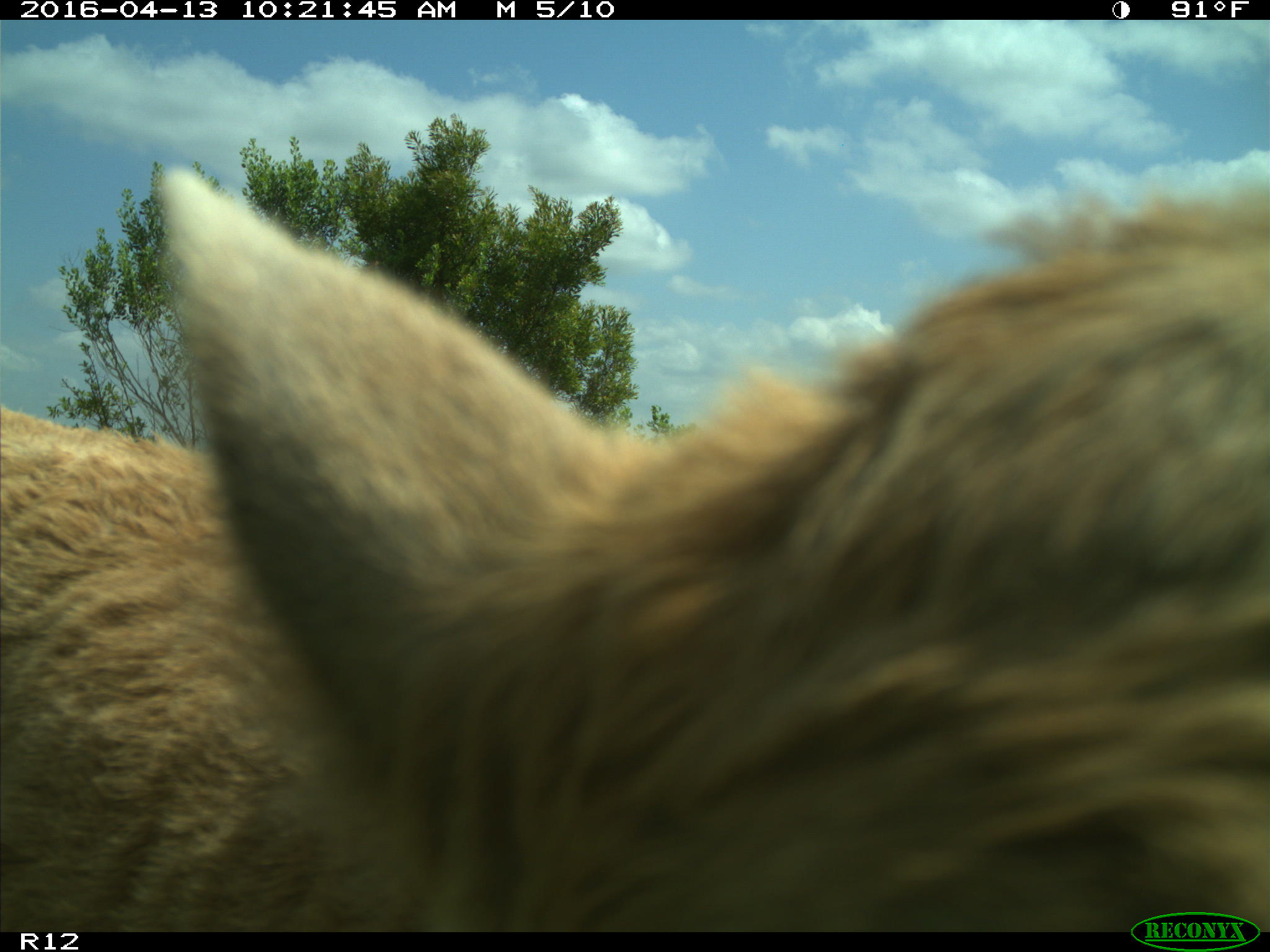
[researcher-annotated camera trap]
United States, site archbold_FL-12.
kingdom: Animalia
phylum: Chordata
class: Mammalia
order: Artiodactyla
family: Bovidae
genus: Bos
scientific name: Bos taurus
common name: domestic cow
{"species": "Bos taurus (domestic cow)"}